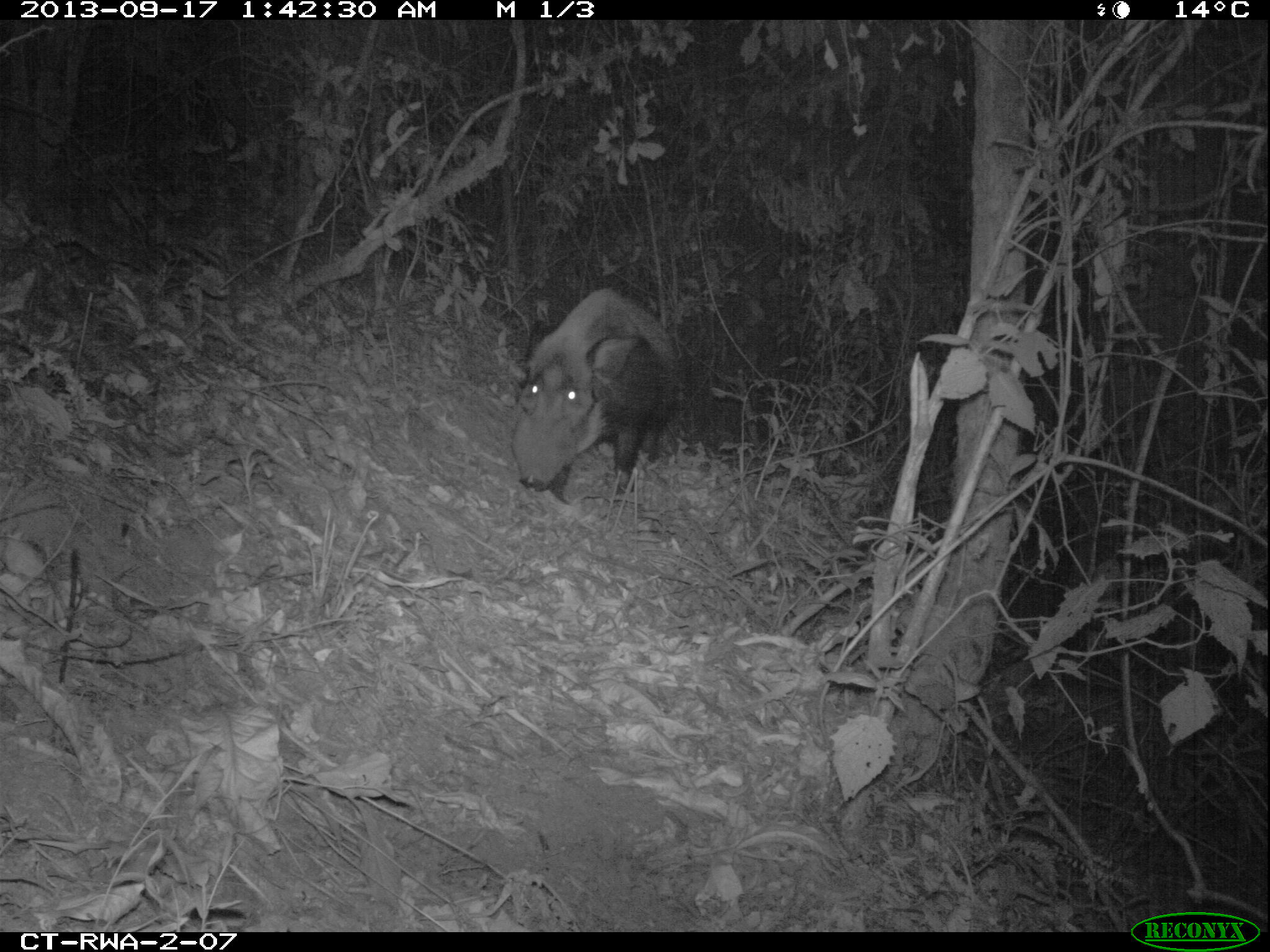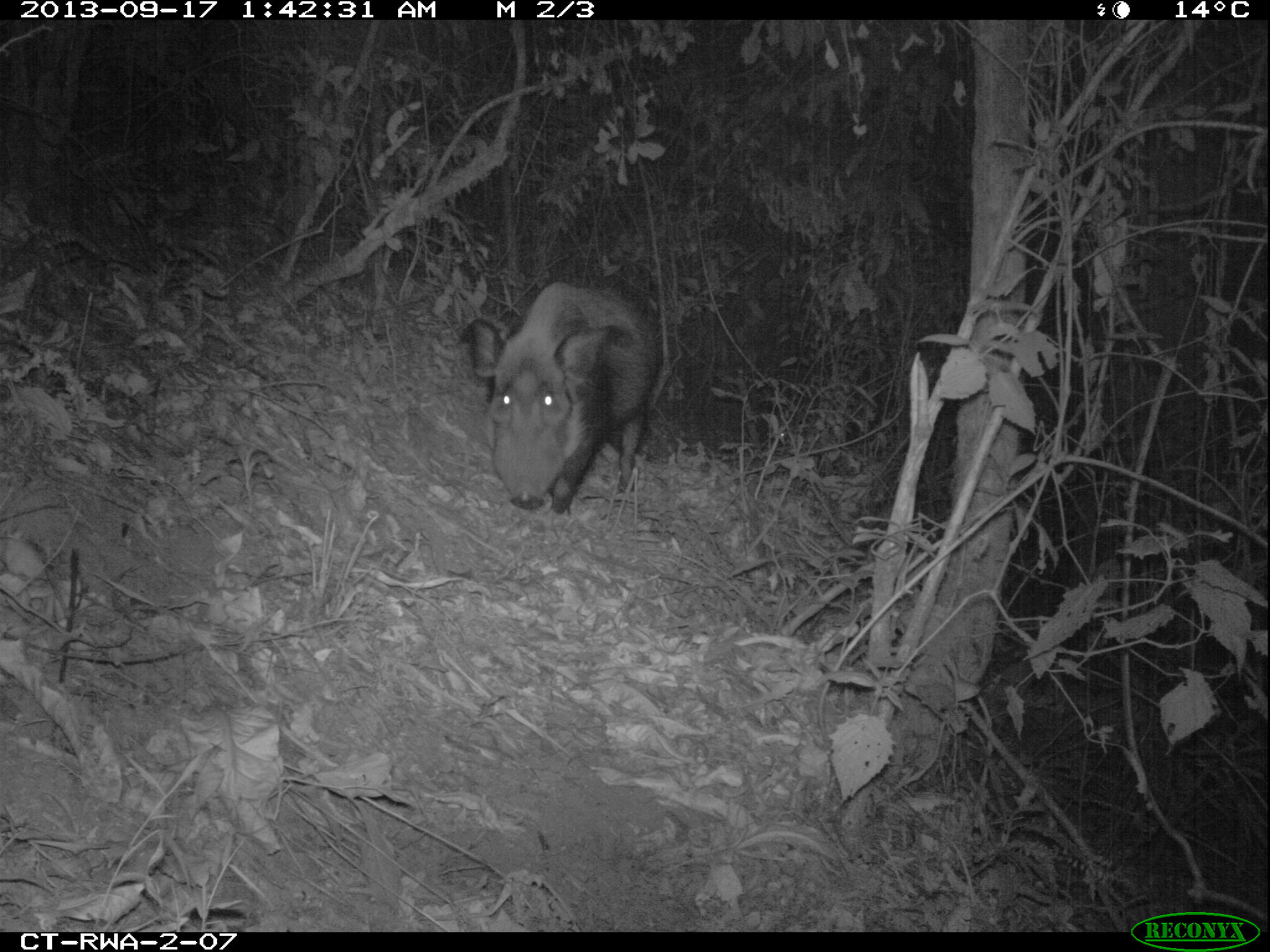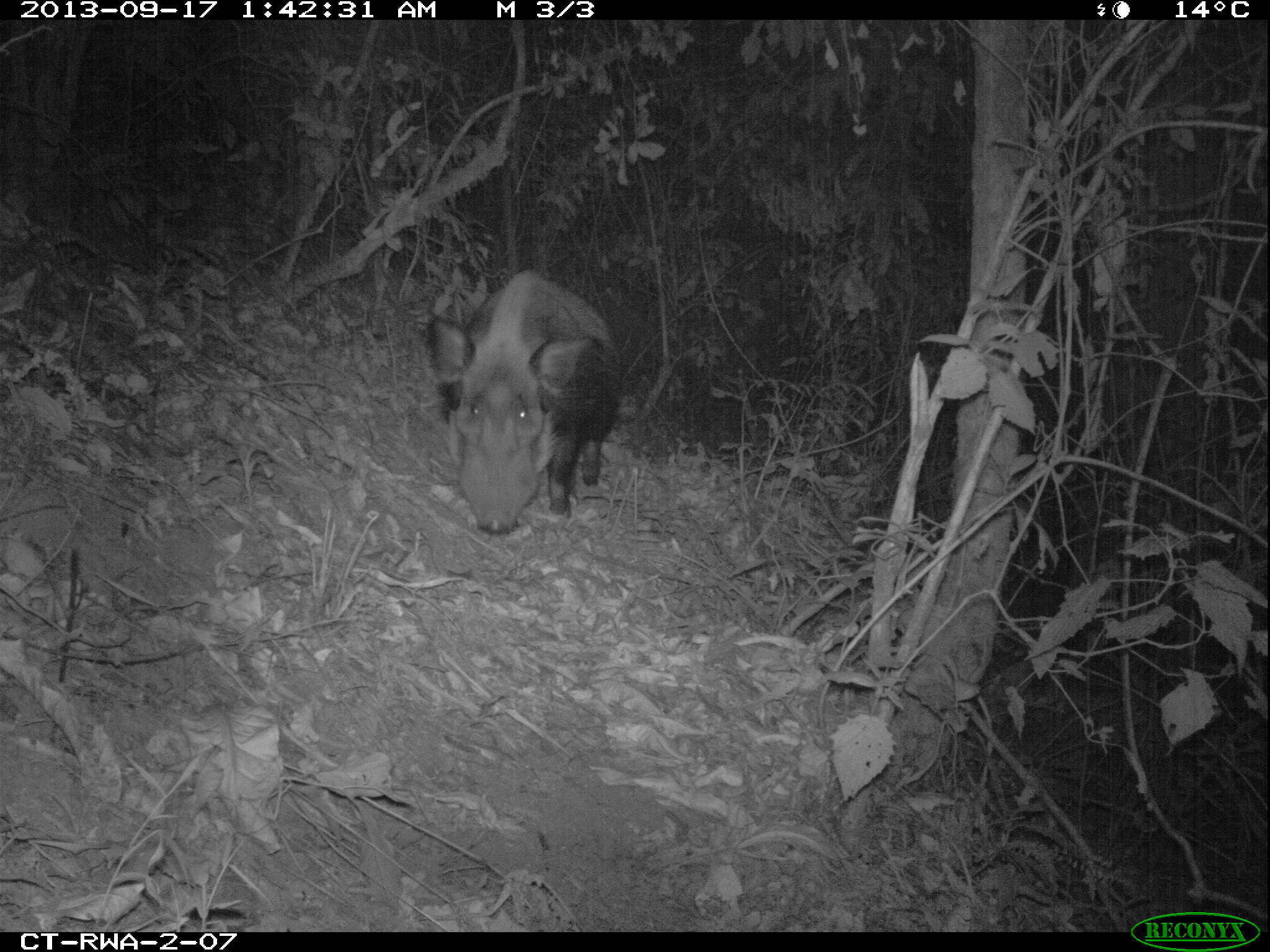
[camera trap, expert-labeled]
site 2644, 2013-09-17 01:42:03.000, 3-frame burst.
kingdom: Animalia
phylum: Chordata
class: Mammalia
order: Artiodactyla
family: Suidae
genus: Potamochoerus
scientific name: Potamochoerus larvatus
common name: bushpig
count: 2